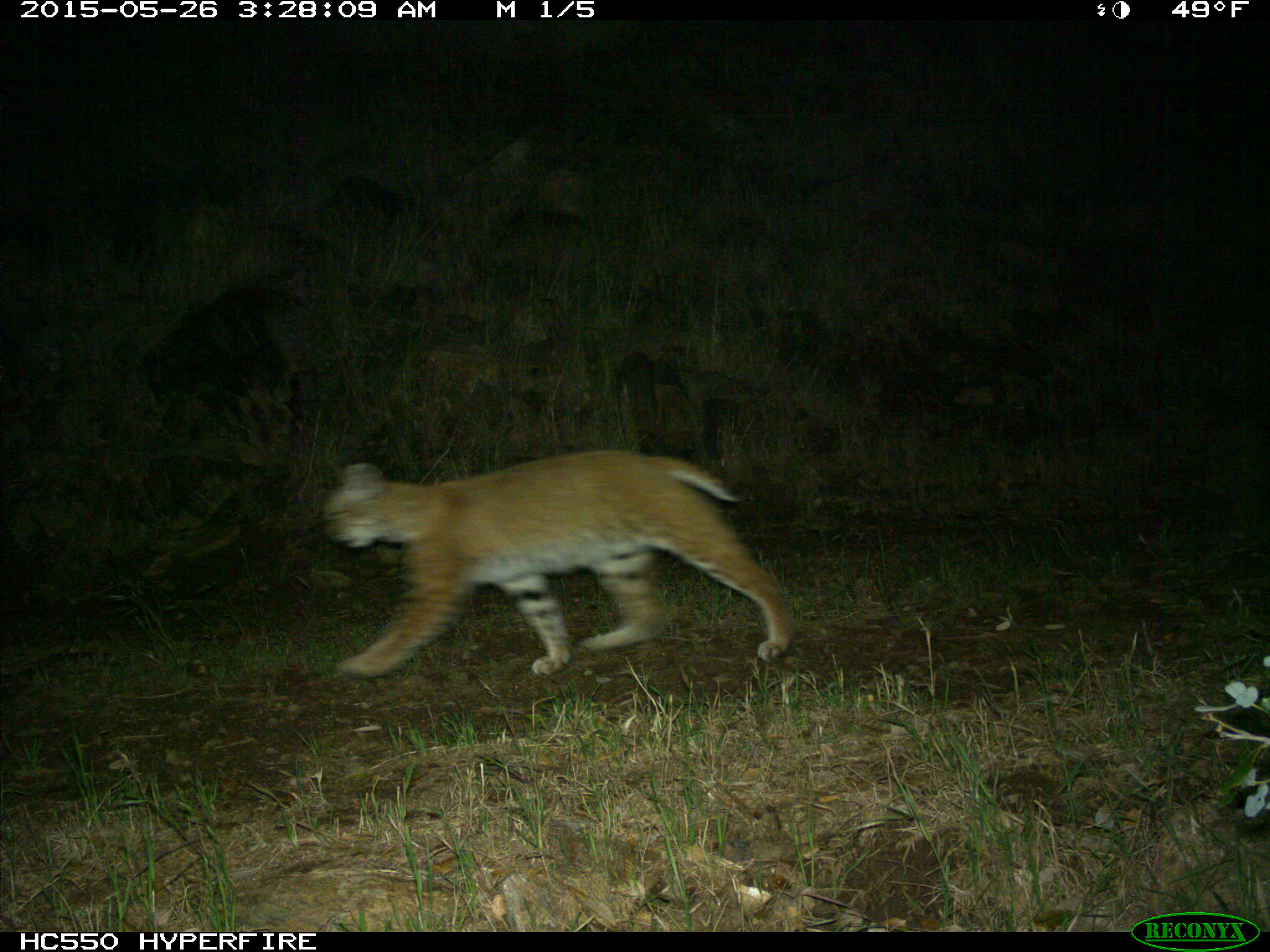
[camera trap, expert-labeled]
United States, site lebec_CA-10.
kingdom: Animalia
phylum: Chordata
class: Mammalia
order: Carnivora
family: Felidae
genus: Lynx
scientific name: Lynx rufus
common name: bobcat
Lynx rufus (bobcat).